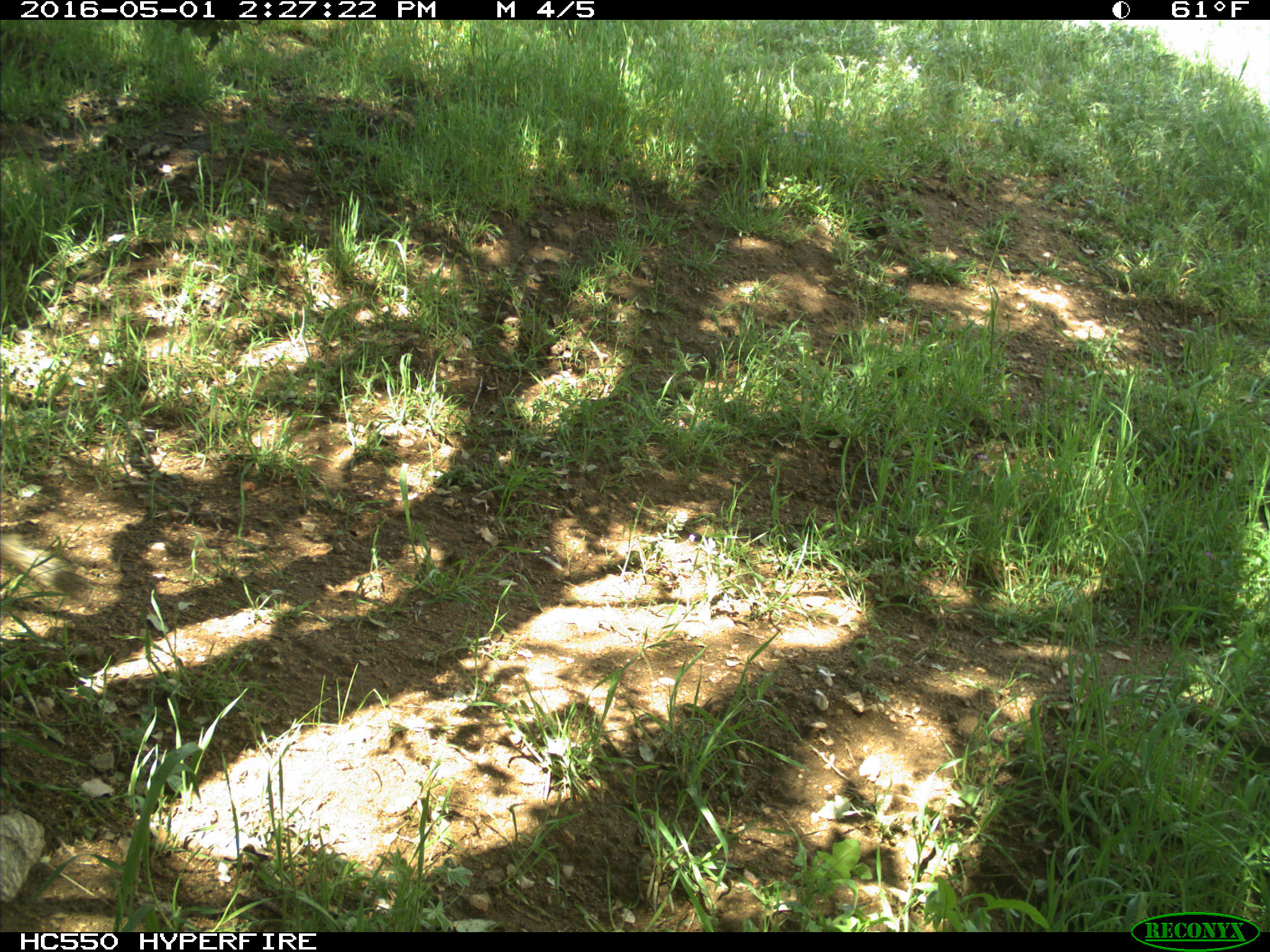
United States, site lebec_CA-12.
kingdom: Animalia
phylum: Chordata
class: Mammalia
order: Rodentia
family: Sciuridae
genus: Otospermophilus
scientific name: Otospermophilus beecheyi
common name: california ground squirrel